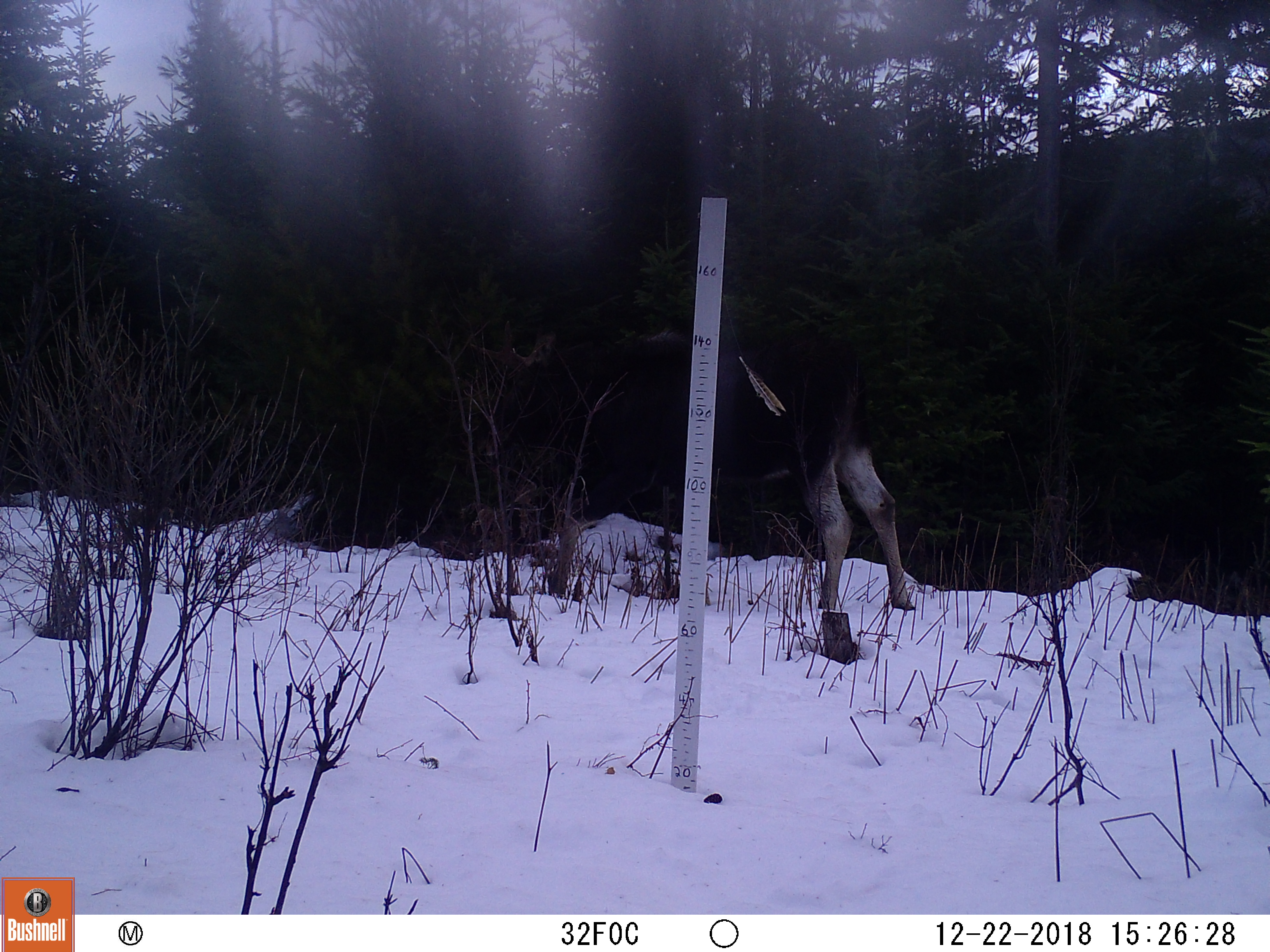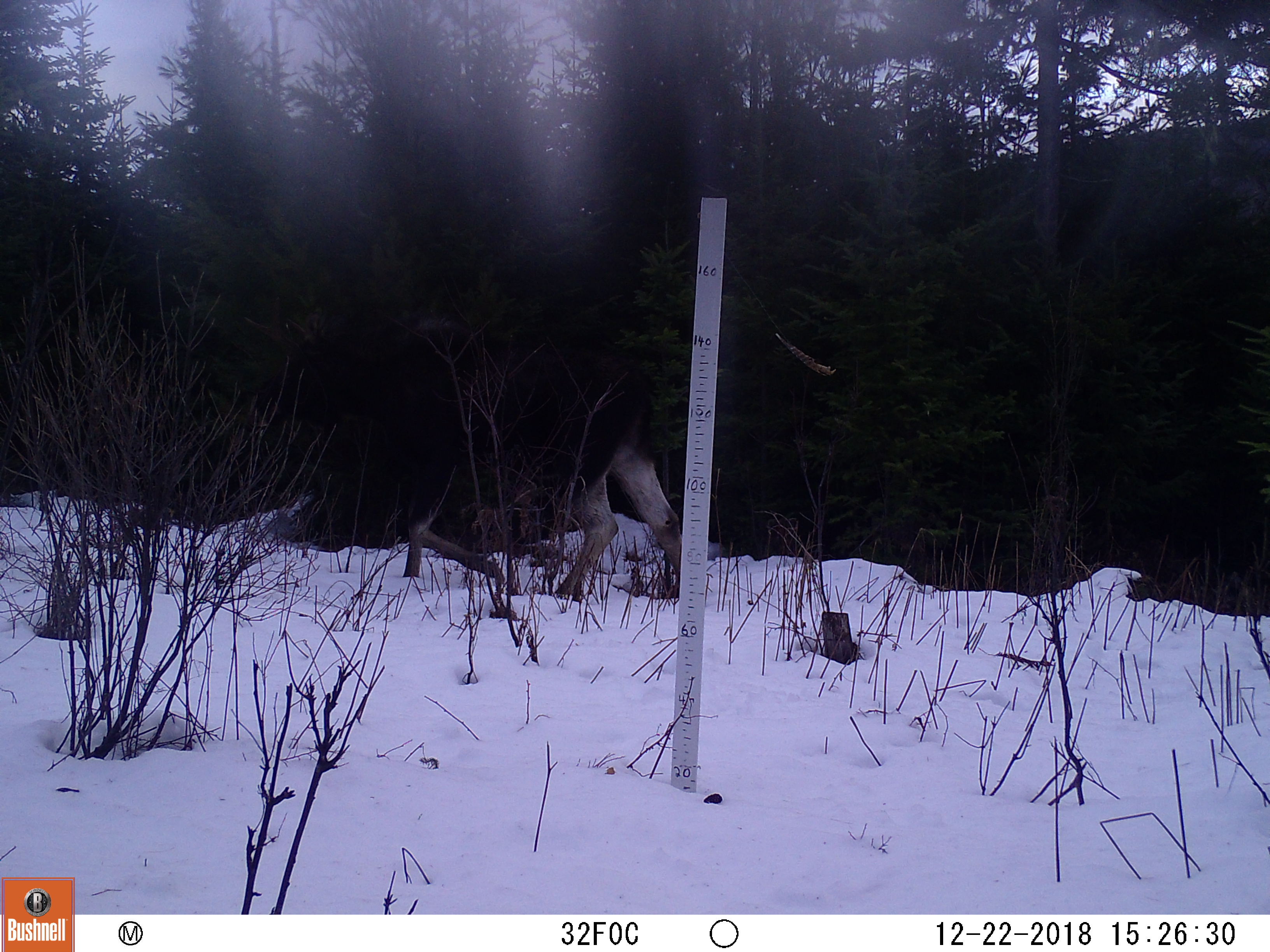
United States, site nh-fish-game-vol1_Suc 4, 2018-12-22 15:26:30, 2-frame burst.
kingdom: Animalia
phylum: Chordata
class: Mammalia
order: Artiodactyla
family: Cervidae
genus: Alces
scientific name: Alces alces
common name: moose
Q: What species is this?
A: Moose (Alces alces).